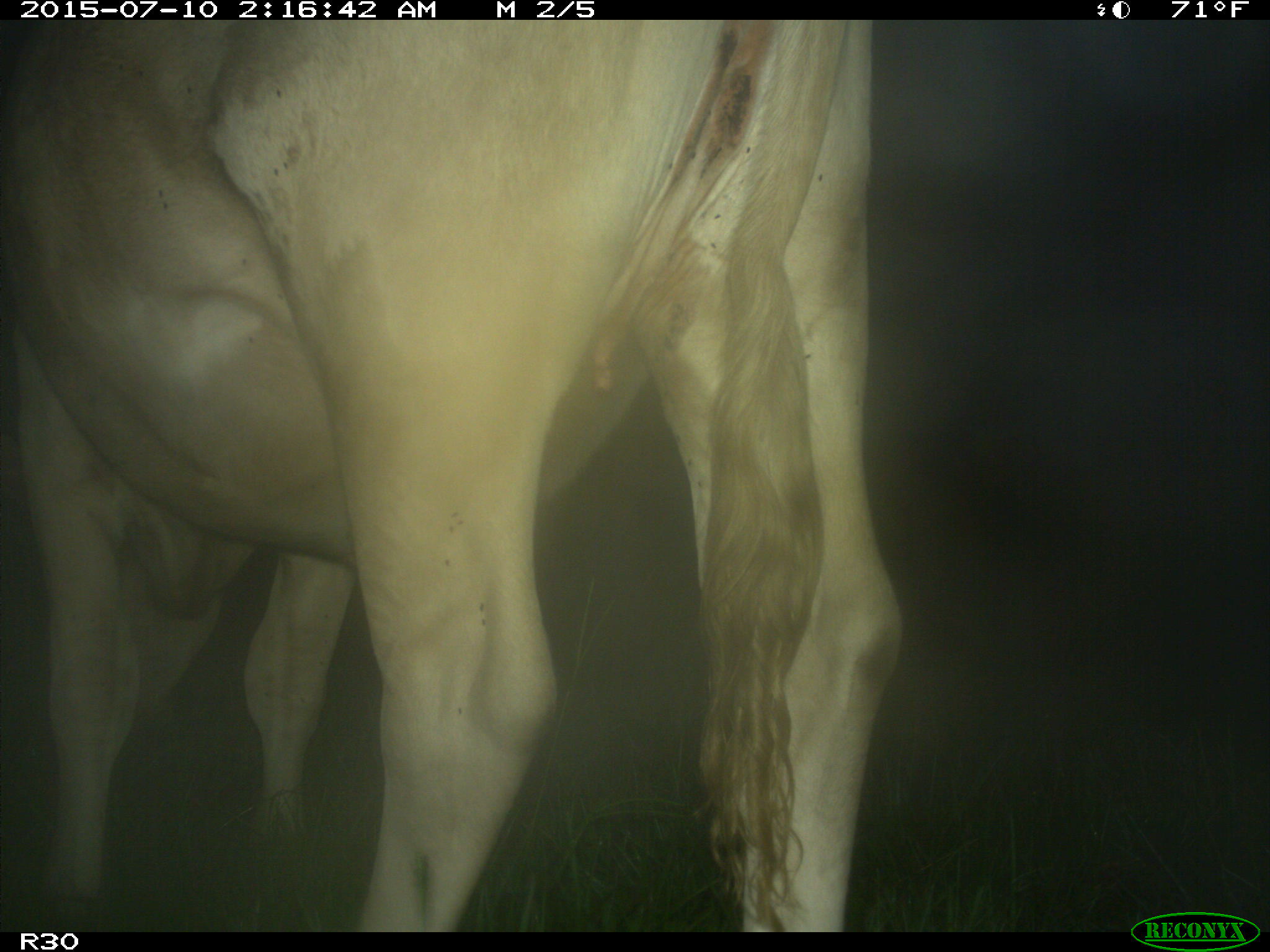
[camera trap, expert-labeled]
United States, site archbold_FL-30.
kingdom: Animalia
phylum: Chordata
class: Mammalia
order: Artiodactyla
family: Bovidae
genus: Bos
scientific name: Bos taurus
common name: domestic cow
Bos taurus (domestic cow).